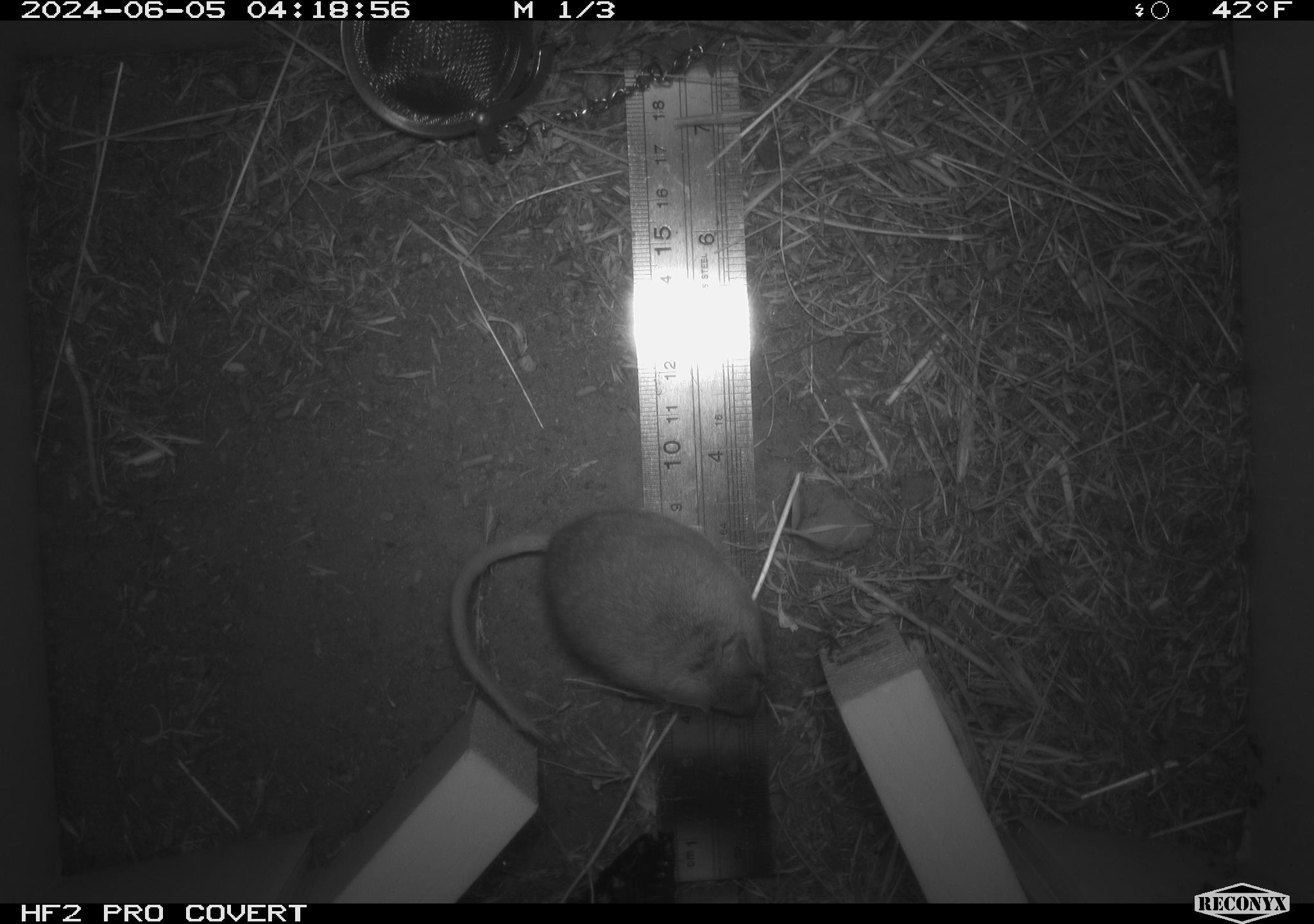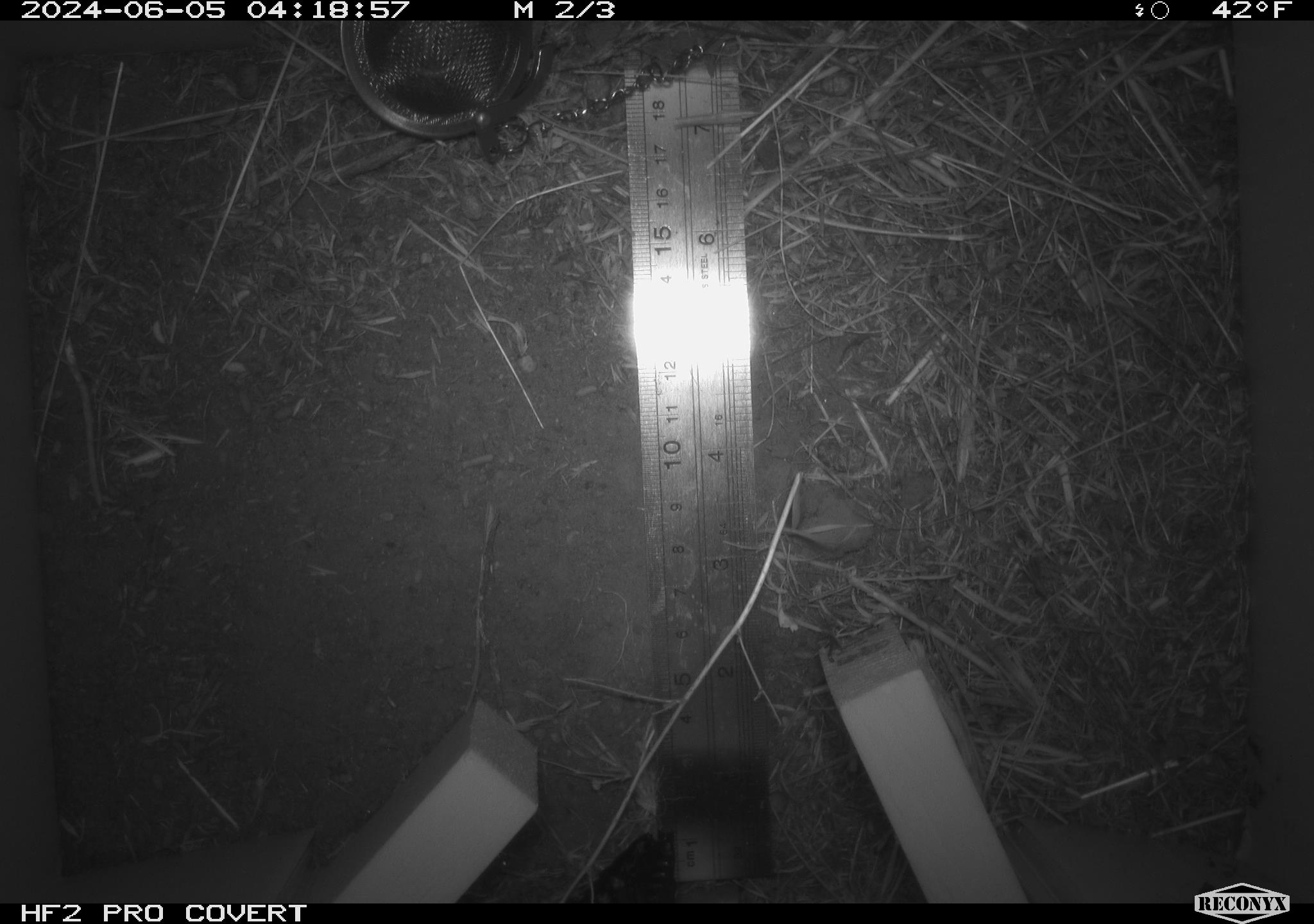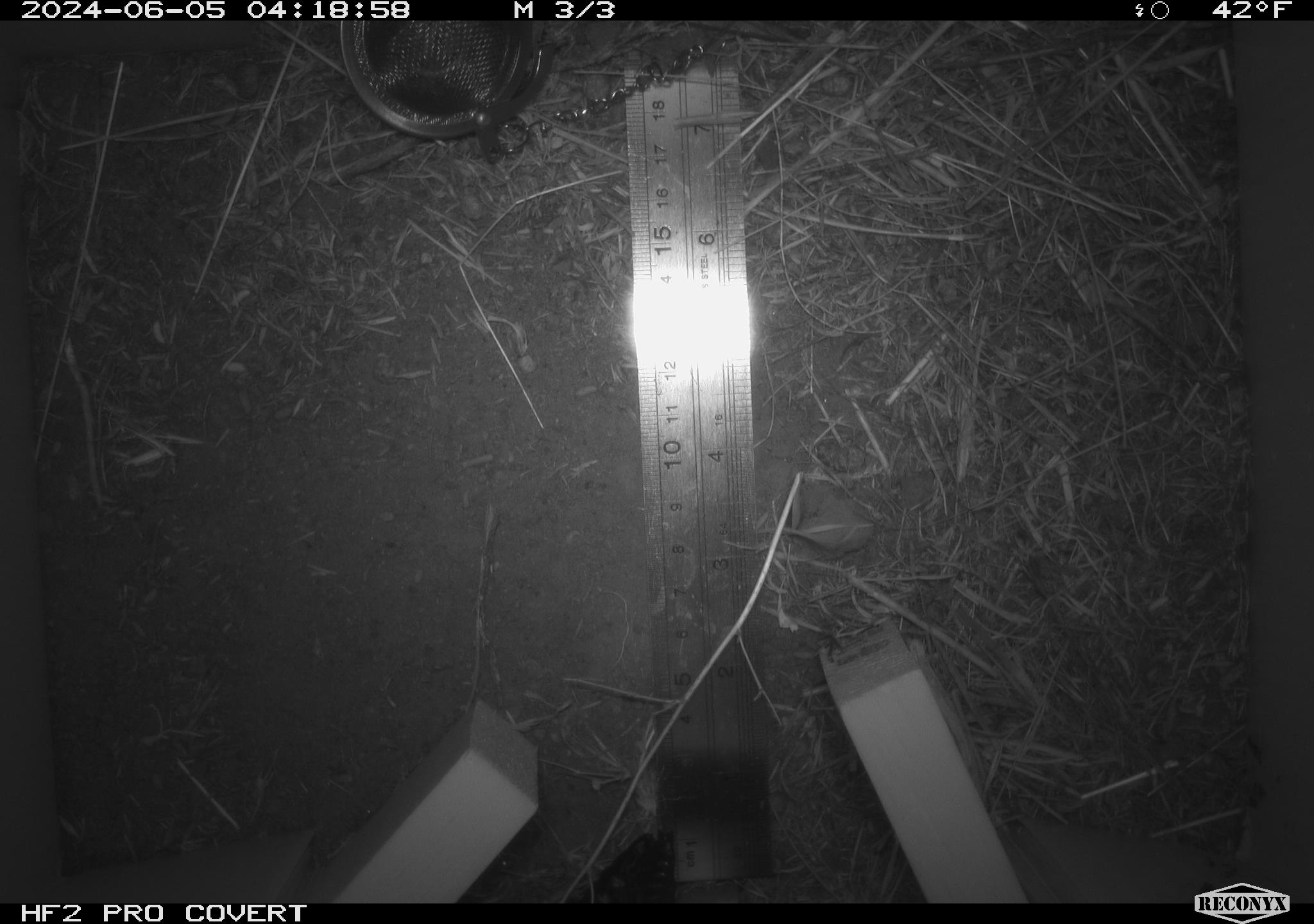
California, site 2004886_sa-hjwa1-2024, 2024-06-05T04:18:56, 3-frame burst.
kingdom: Animalia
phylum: Chordata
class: Mammalia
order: Rodentia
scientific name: Rodentia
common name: rodent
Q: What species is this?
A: Rodent (Rodentia).